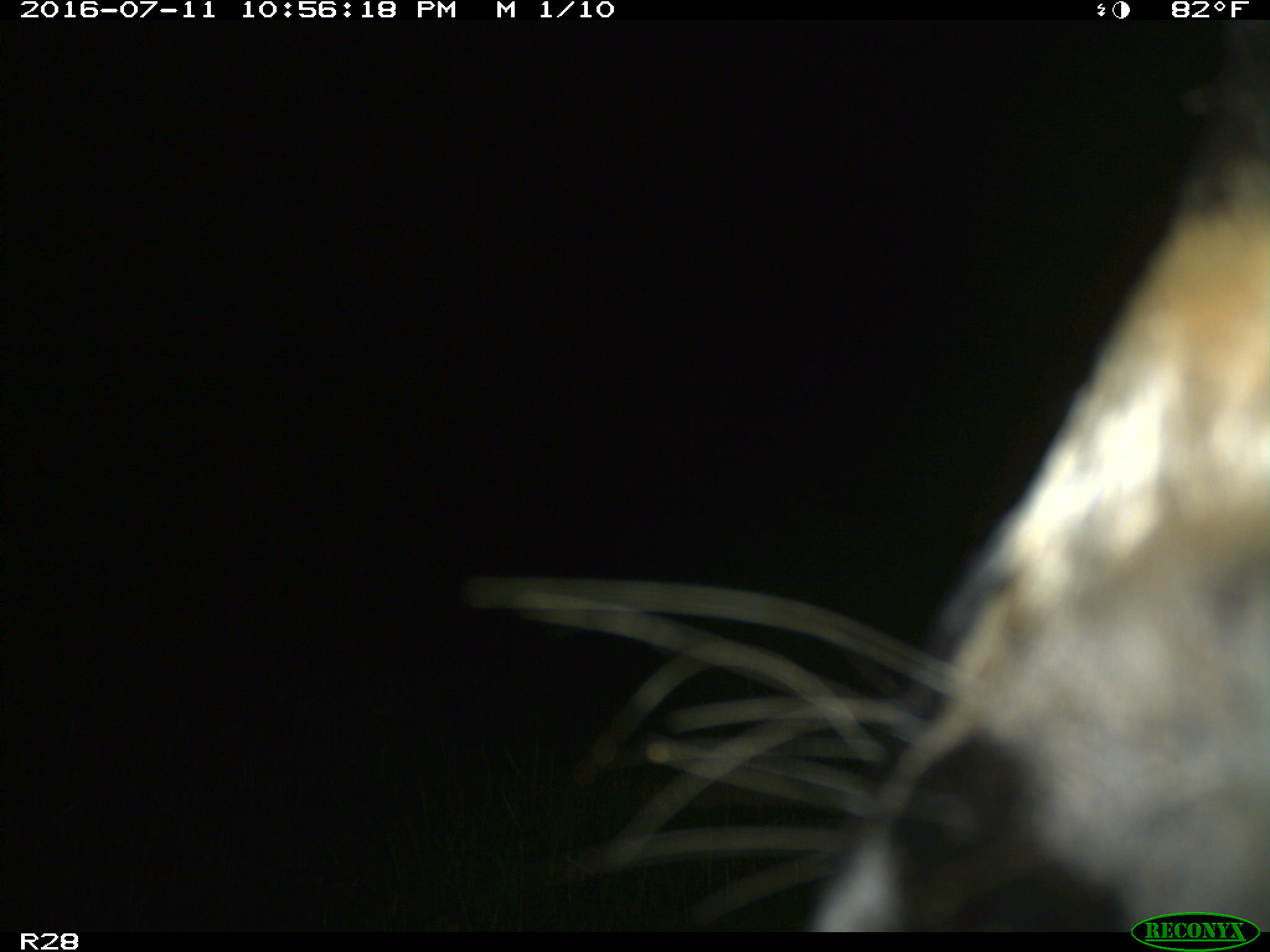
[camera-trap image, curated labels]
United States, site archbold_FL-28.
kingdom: Animalia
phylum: Chordata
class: Mammalia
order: Artiodactyla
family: Bovidae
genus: Bos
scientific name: Bos taurus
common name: domestic cow